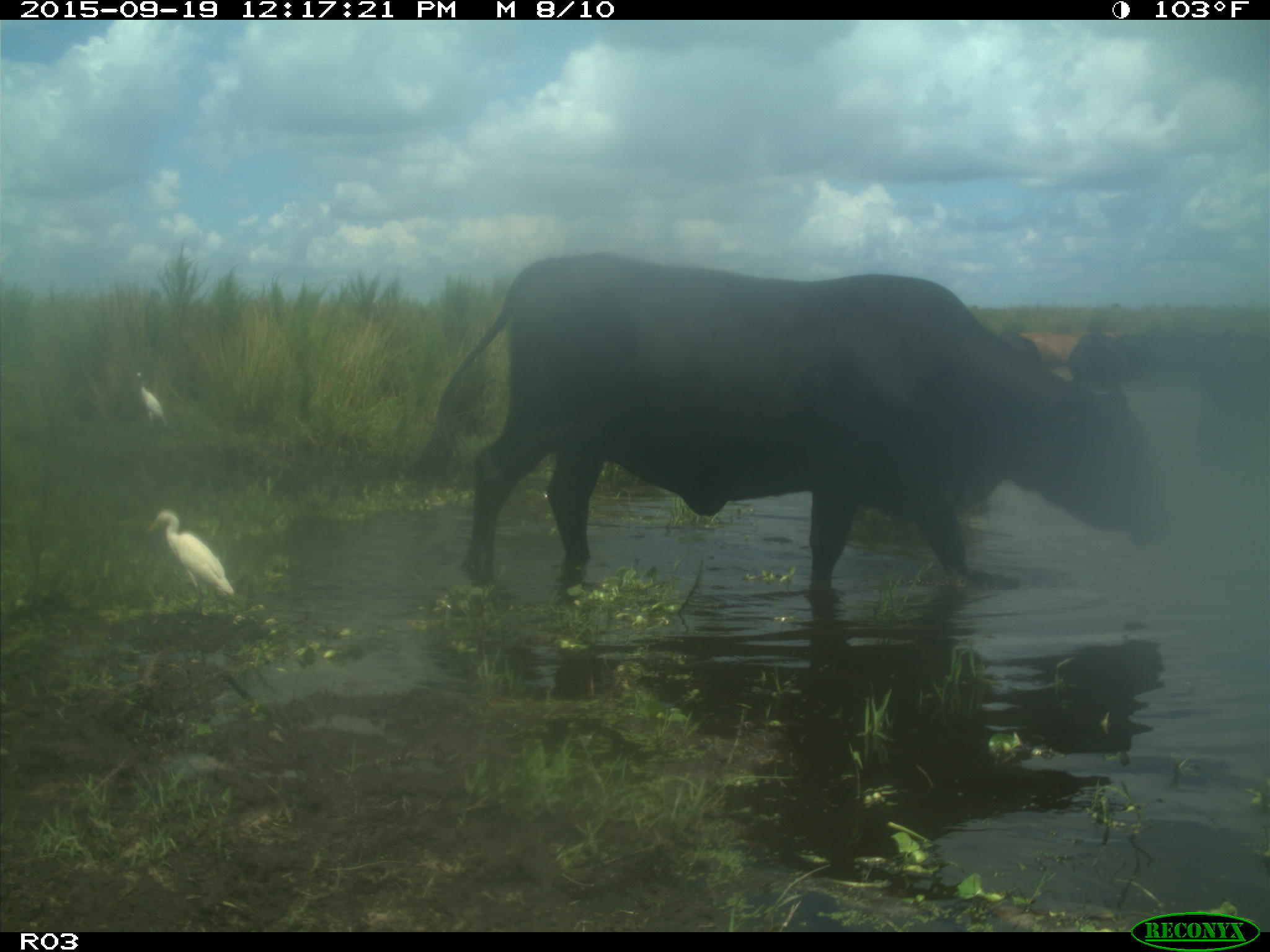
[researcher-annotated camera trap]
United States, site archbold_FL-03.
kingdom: Animalia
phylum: Chordata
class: Mammalia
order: Artiodactyla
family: Bovidae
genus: Bos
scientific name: Bos taurus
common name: domestic cow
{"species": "Bos taurus (domestic cow)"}